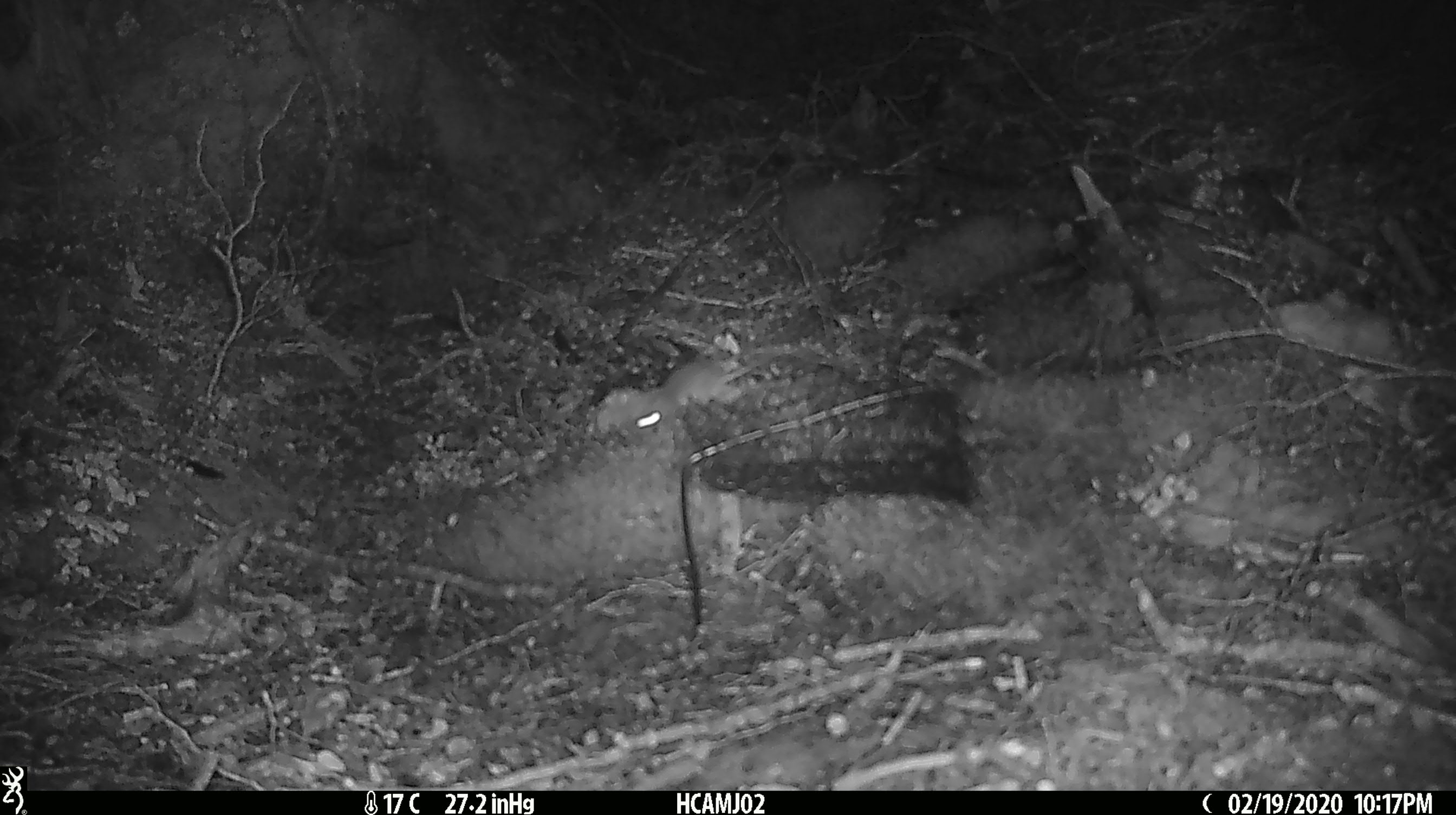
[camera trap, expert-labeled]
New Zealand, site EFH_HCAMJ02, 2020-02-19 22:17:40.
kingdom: Animalia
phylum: Chordata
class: Mammalia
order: Rodentia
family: Muridae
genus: Mus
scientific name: Mus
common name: mouse